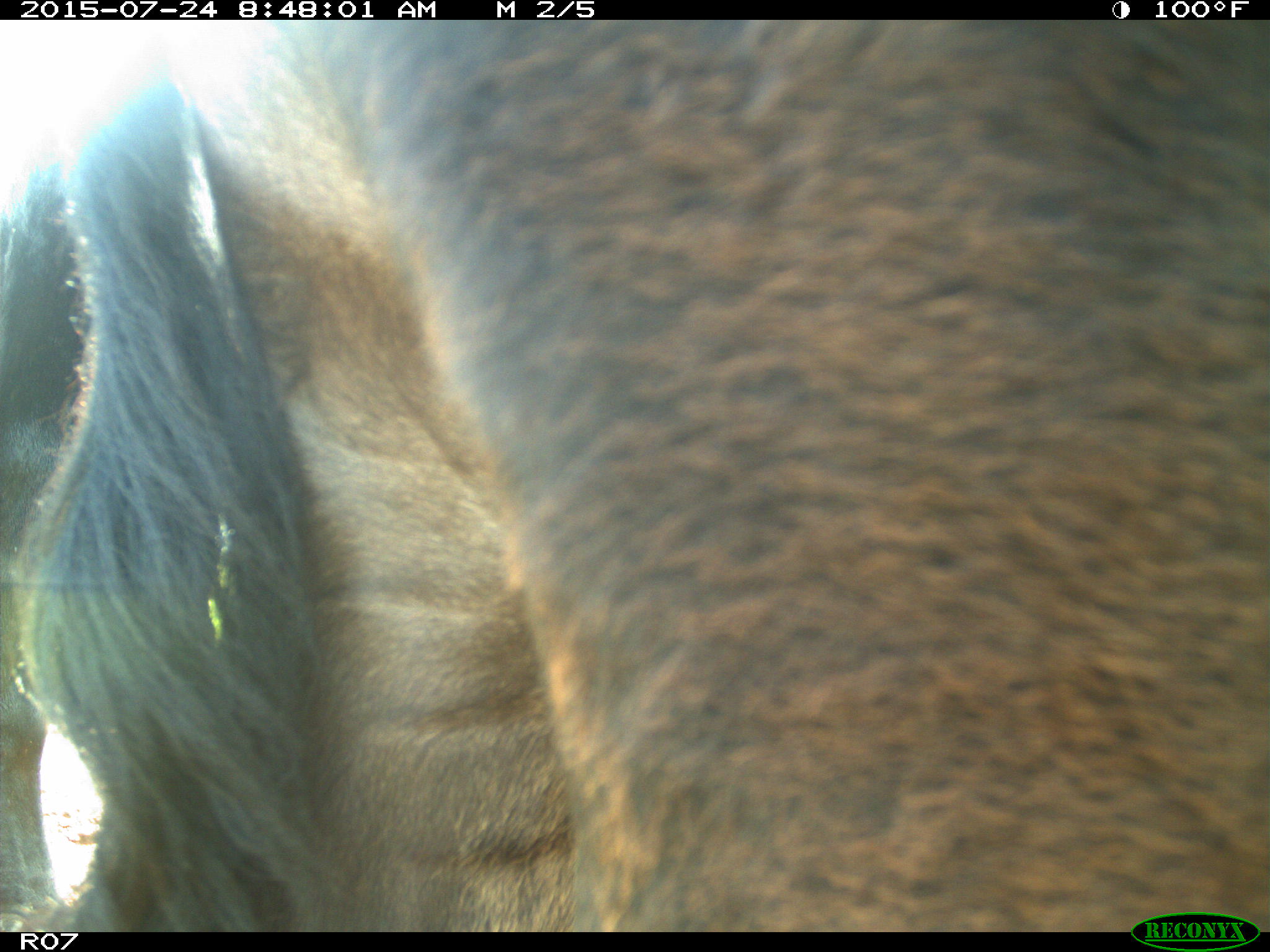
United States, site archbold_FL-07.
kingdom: Animalia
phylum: Chordata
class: Mammalia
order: Artiodactyla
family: Bovidae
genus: Bos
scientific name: Bos taurus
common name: domestic cow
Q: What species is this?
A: Bos taurus (domestic cow).